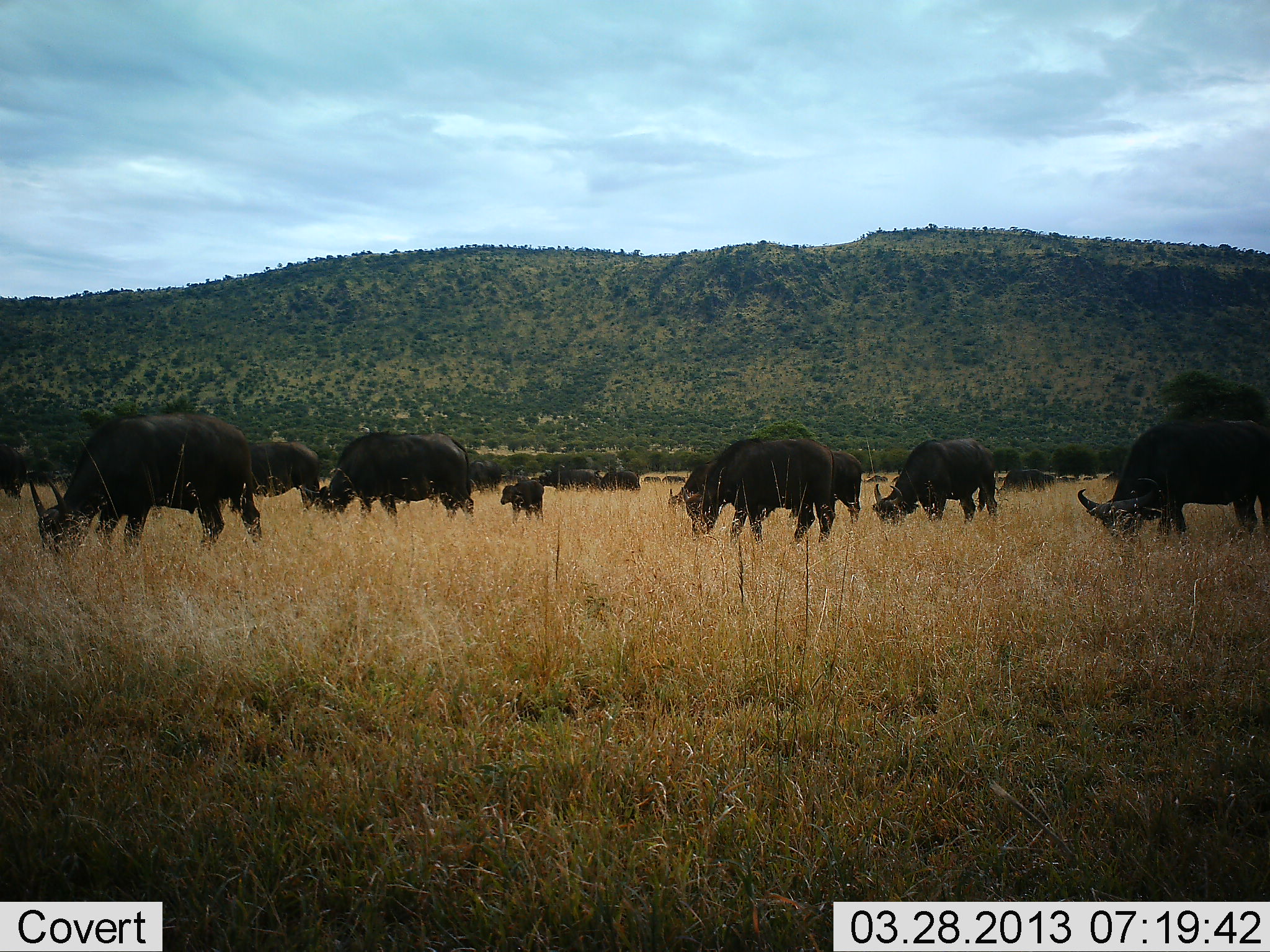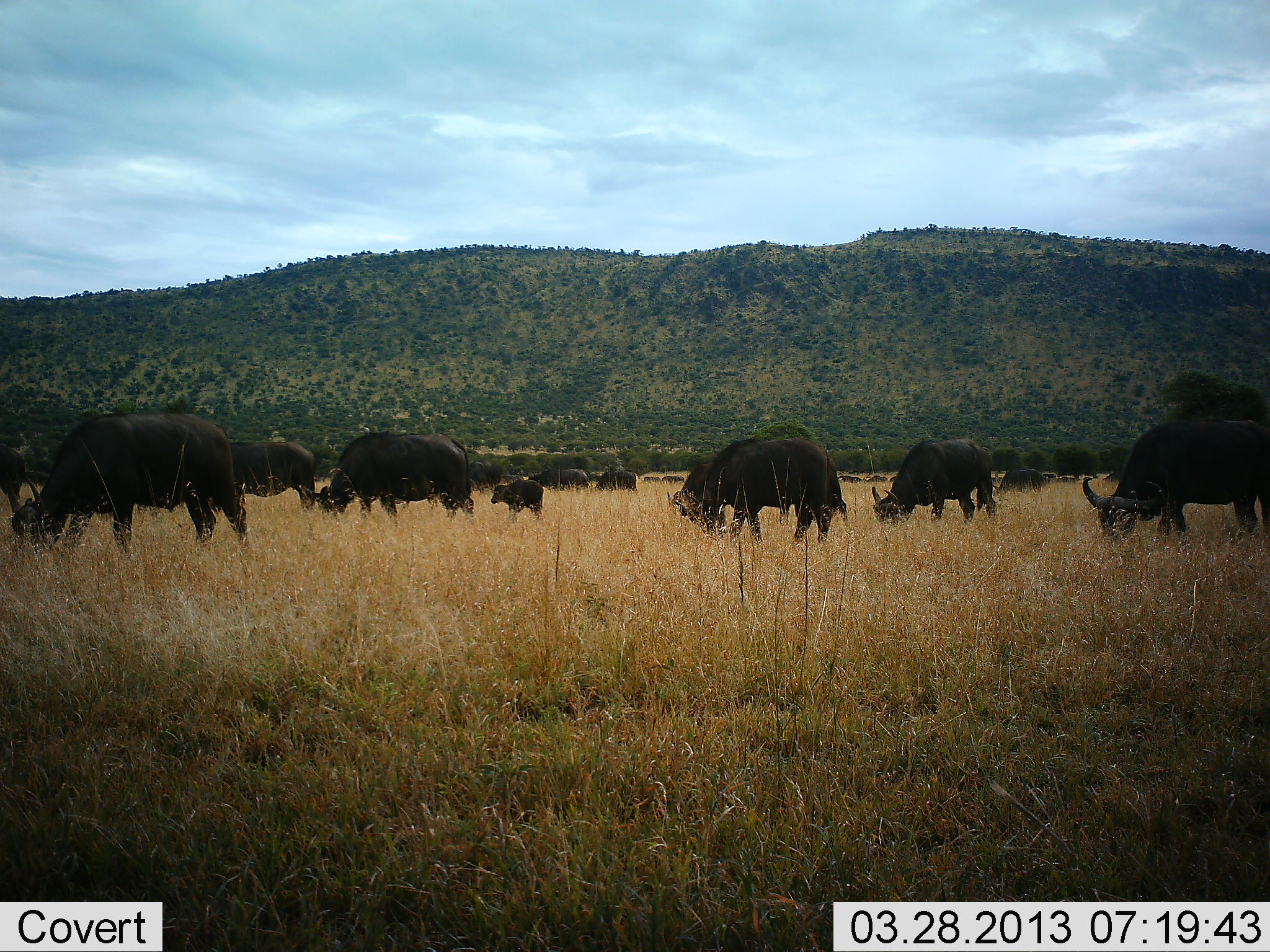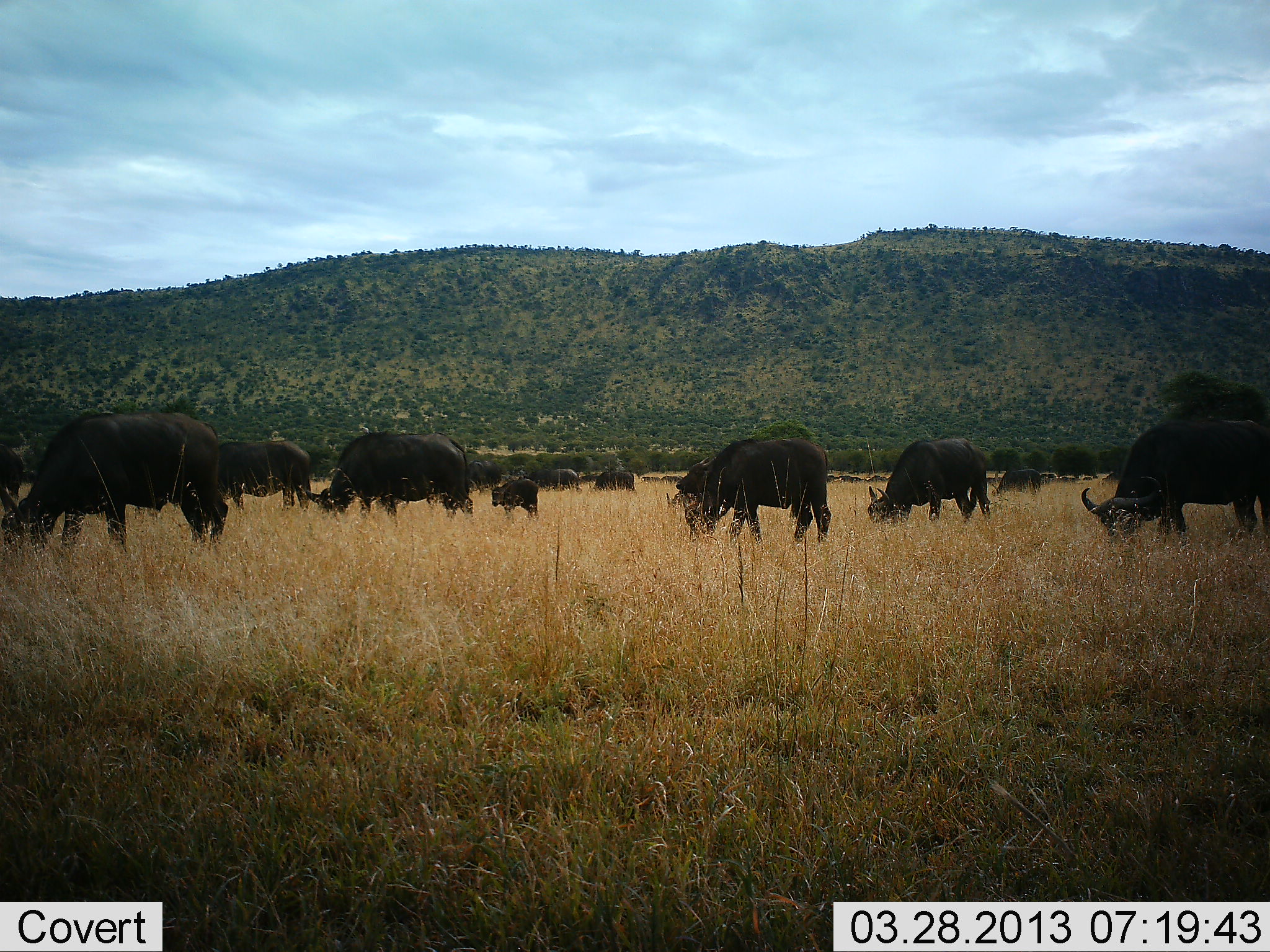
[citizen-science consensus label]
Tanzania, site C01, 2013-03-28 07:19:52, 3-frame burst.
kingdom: Animalia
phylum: Chordata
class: Mammalia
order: Artiodactyla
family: Bovidae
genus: Syncerus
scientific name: Syncerus caffer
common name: cape buffalo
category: buffalo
Buffalo (cape buffalo) (Syncerus caffer), count 11-50. Behavior (volunteer vote fractions): standing 44%, resting 4%, moving 41%, interacting 0%. Young present (vote fraction): 78%. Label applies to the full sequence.